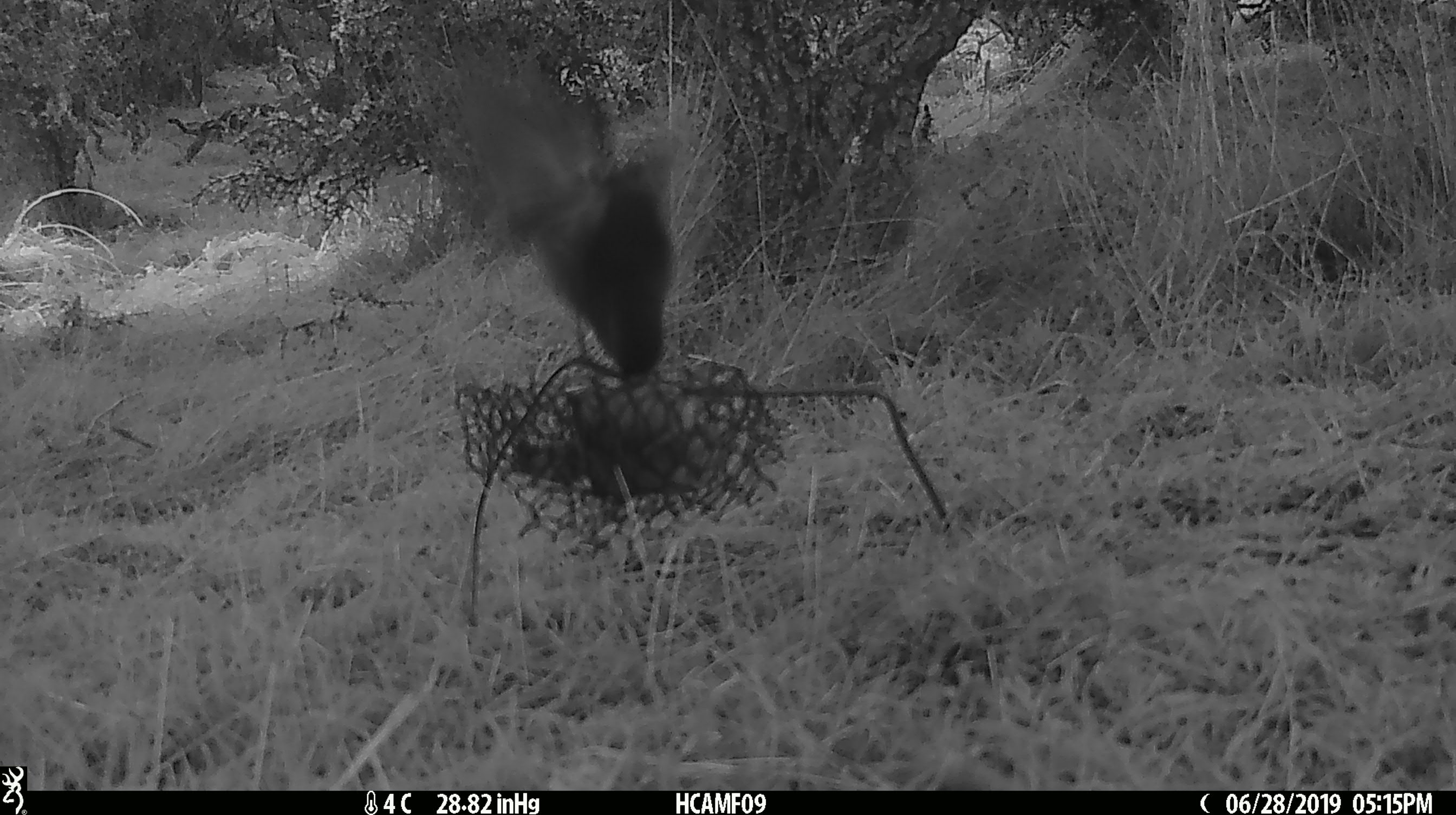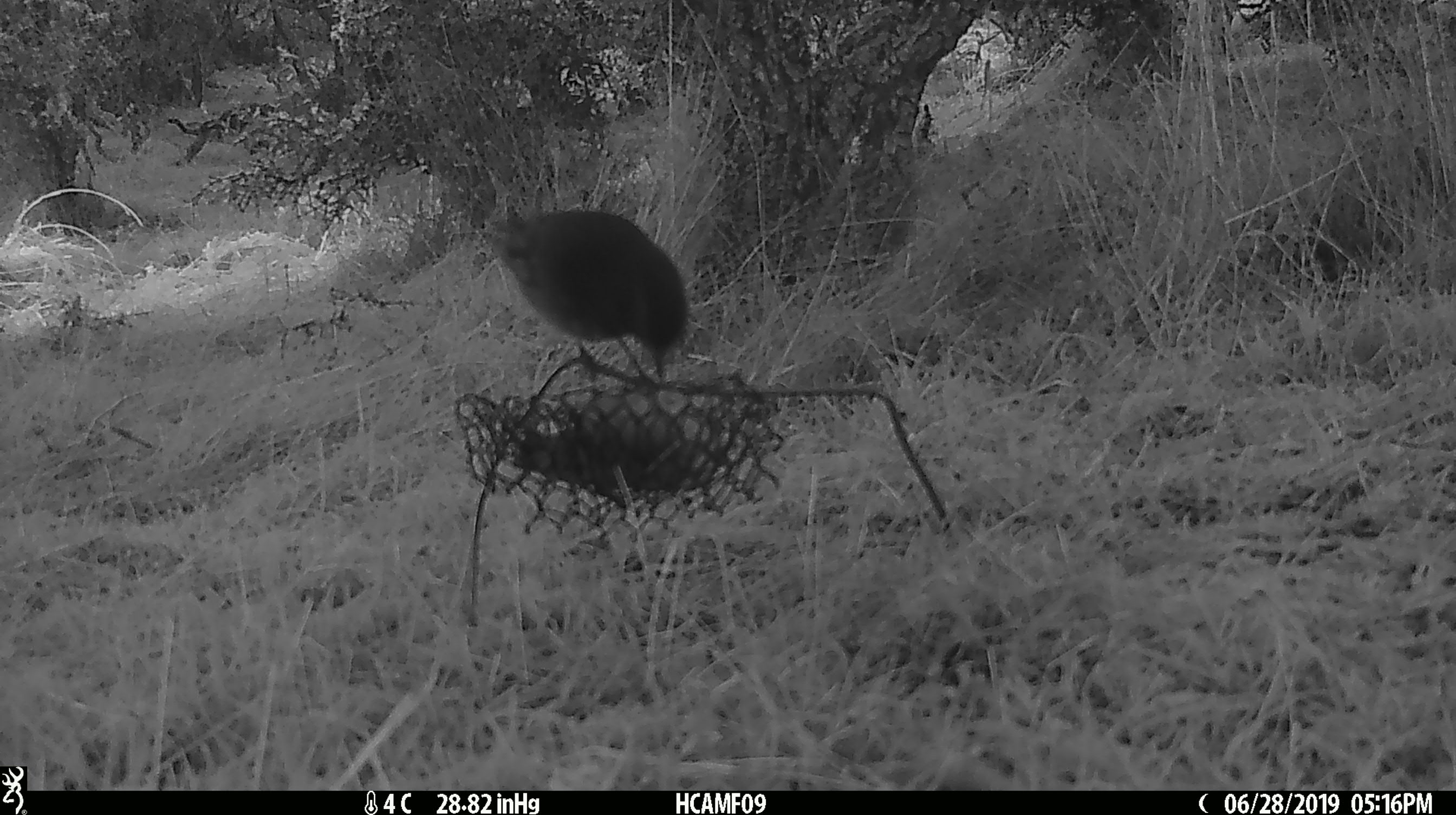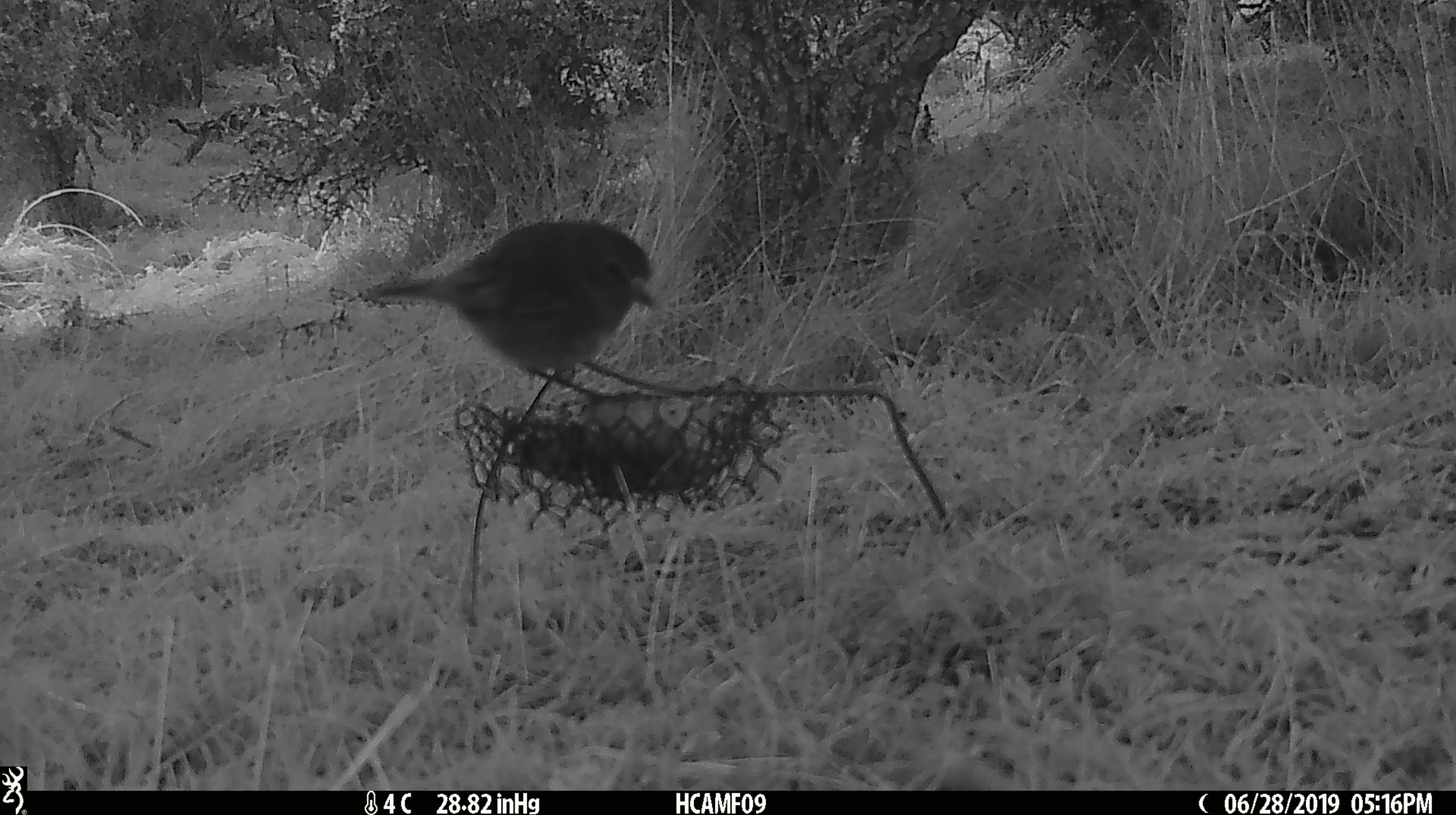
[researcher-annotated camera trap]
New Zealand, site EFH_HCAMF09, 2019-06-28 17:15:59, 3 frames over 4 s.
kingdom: Animalia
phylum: Chordata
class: Aves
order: Passeriformes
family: Petroicidae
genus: Petroica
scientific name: Petroica australis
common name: new zealand robin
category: robin